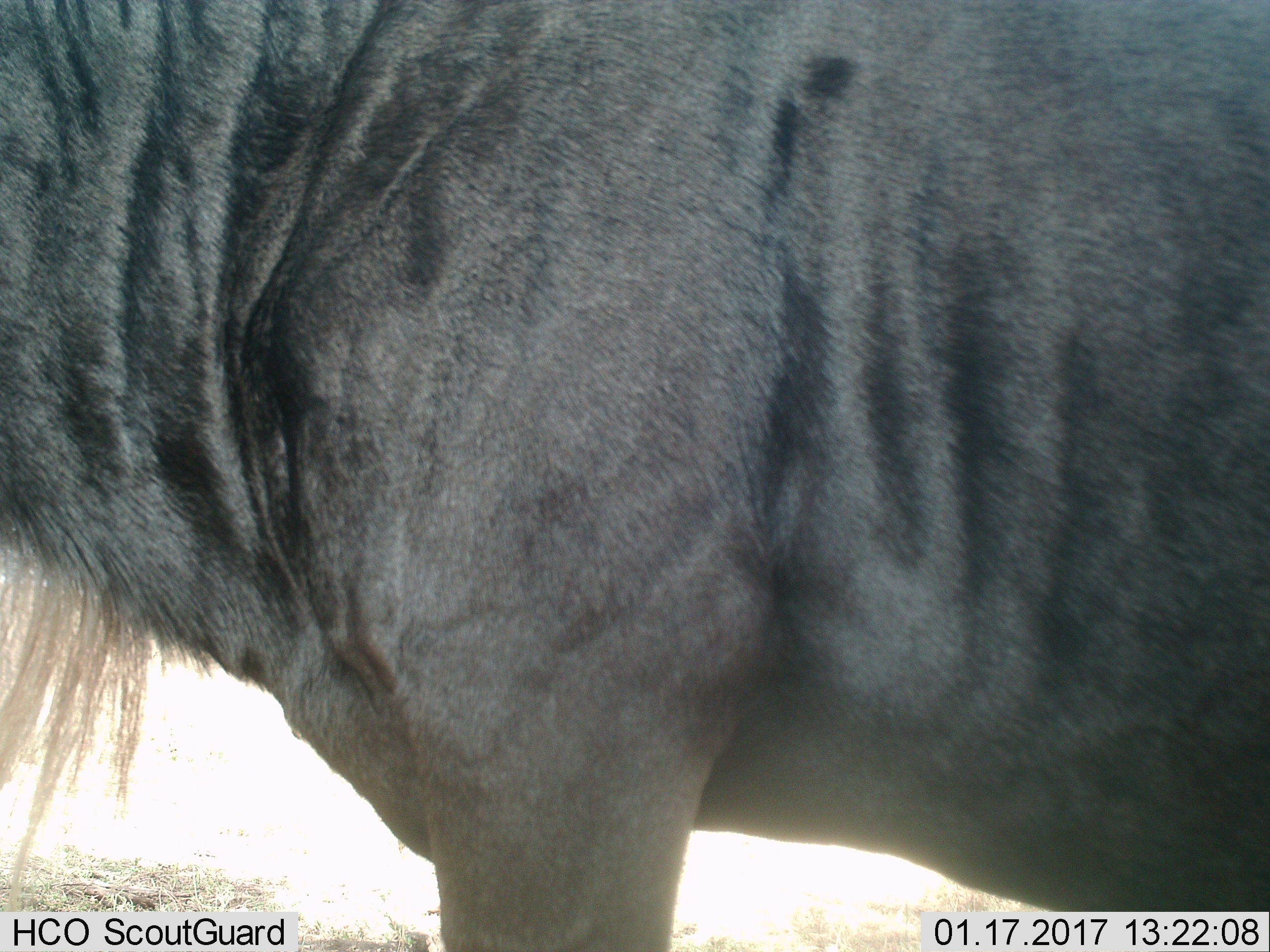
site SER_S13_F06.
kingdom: Animalia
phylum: Chordata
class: Mammalia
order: Artiodactyla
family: Bovidae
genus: Connochaetes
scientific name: Connochaetes taurinus taurinus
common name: blue wildebeest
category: wildebeestblue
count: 1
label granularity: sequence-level